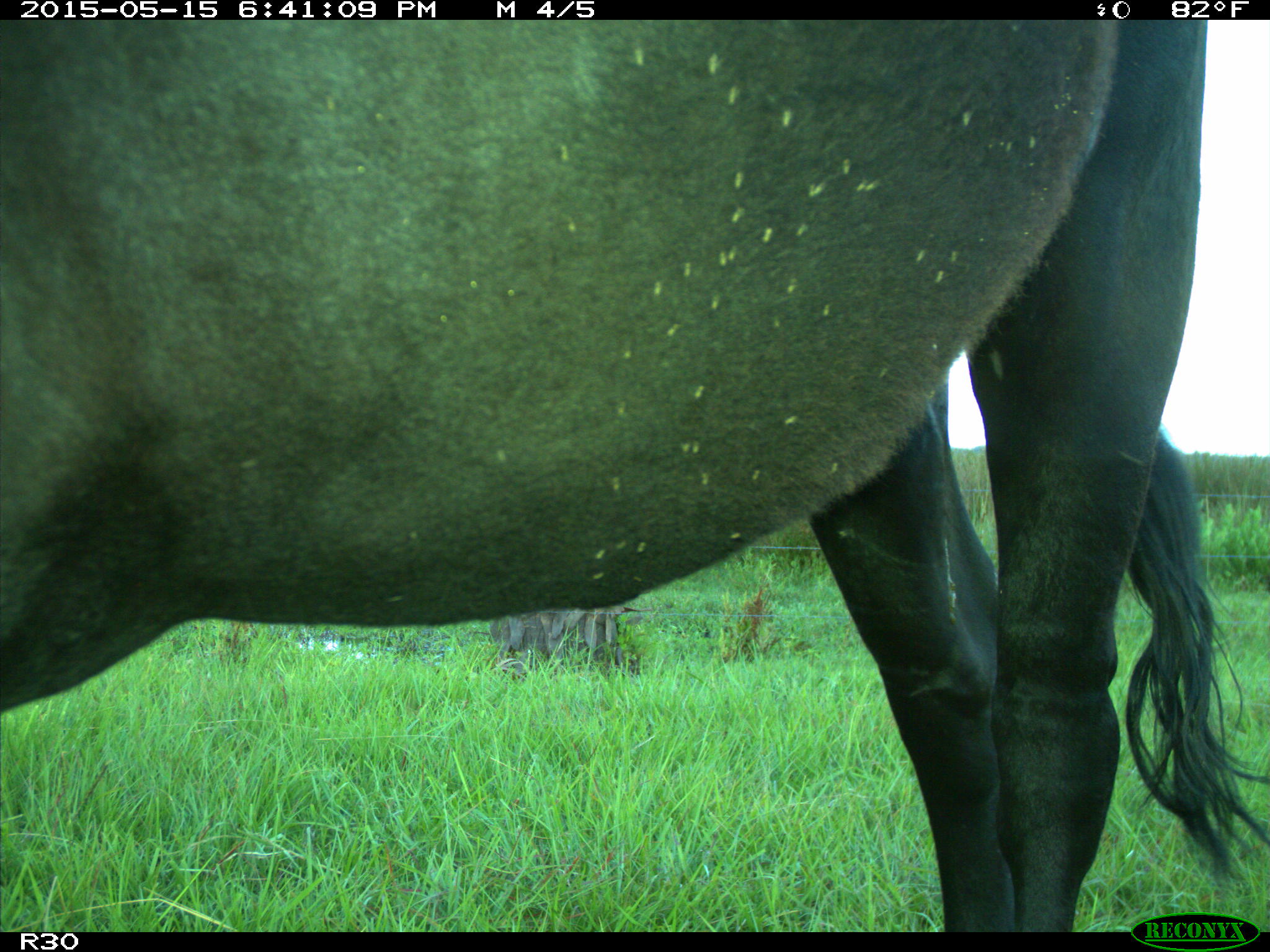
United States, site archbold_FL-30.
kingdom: Animalia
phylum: Chordata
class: Mammalia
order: Artiodactyla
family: Bovidae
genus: Bos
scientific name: Bos taurus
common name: domestic cow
Bos taurus (domestic cow).